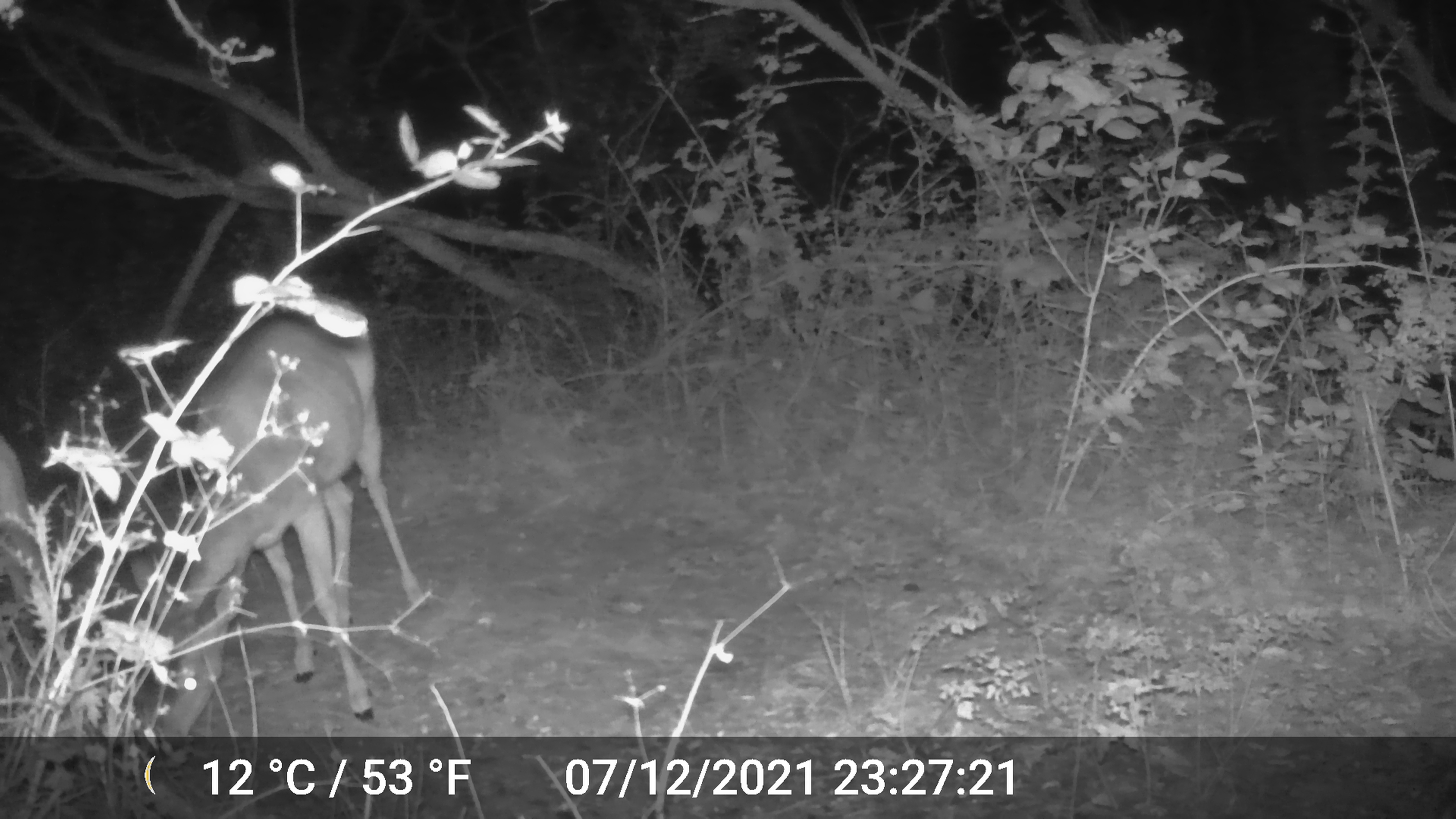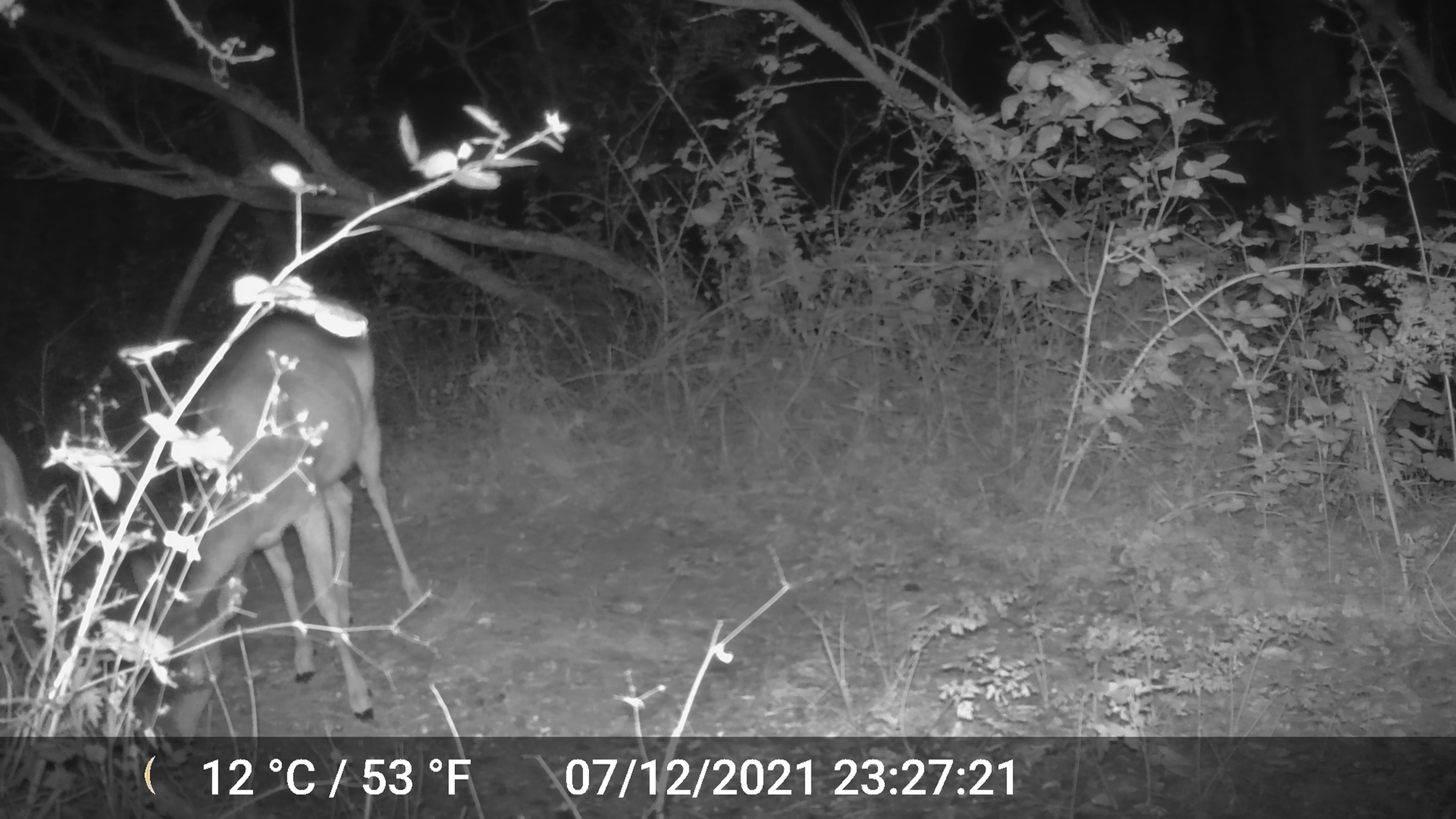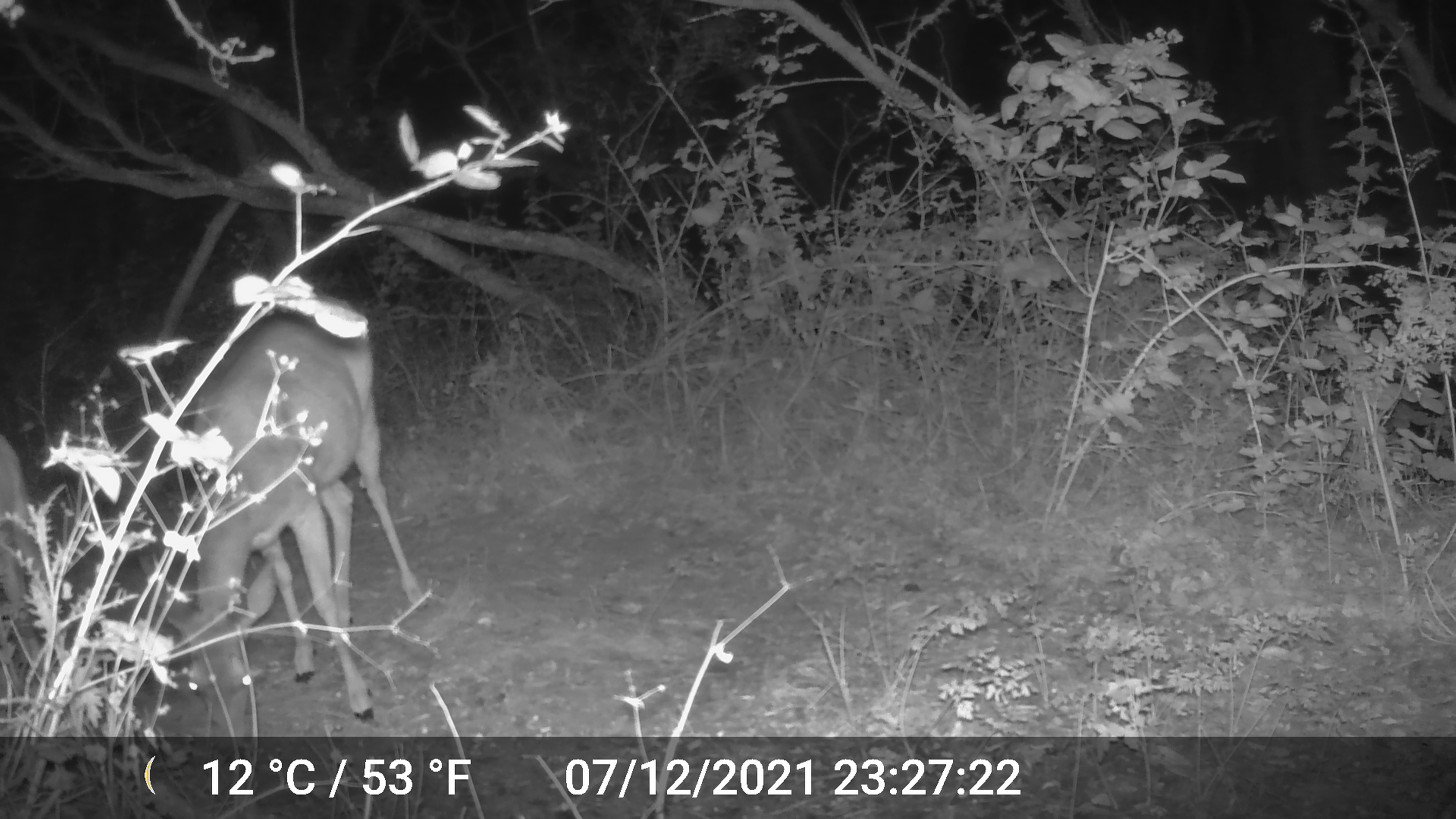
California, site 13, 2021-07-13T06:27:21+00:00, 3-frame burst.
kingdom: Animalia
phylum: Chordata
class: Mammalia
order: Artiodactyla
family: Cervidae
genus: Odocoileus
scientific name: Odocoileus hemionus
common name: mule deer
Mule deer (Odocoileus hemionus).